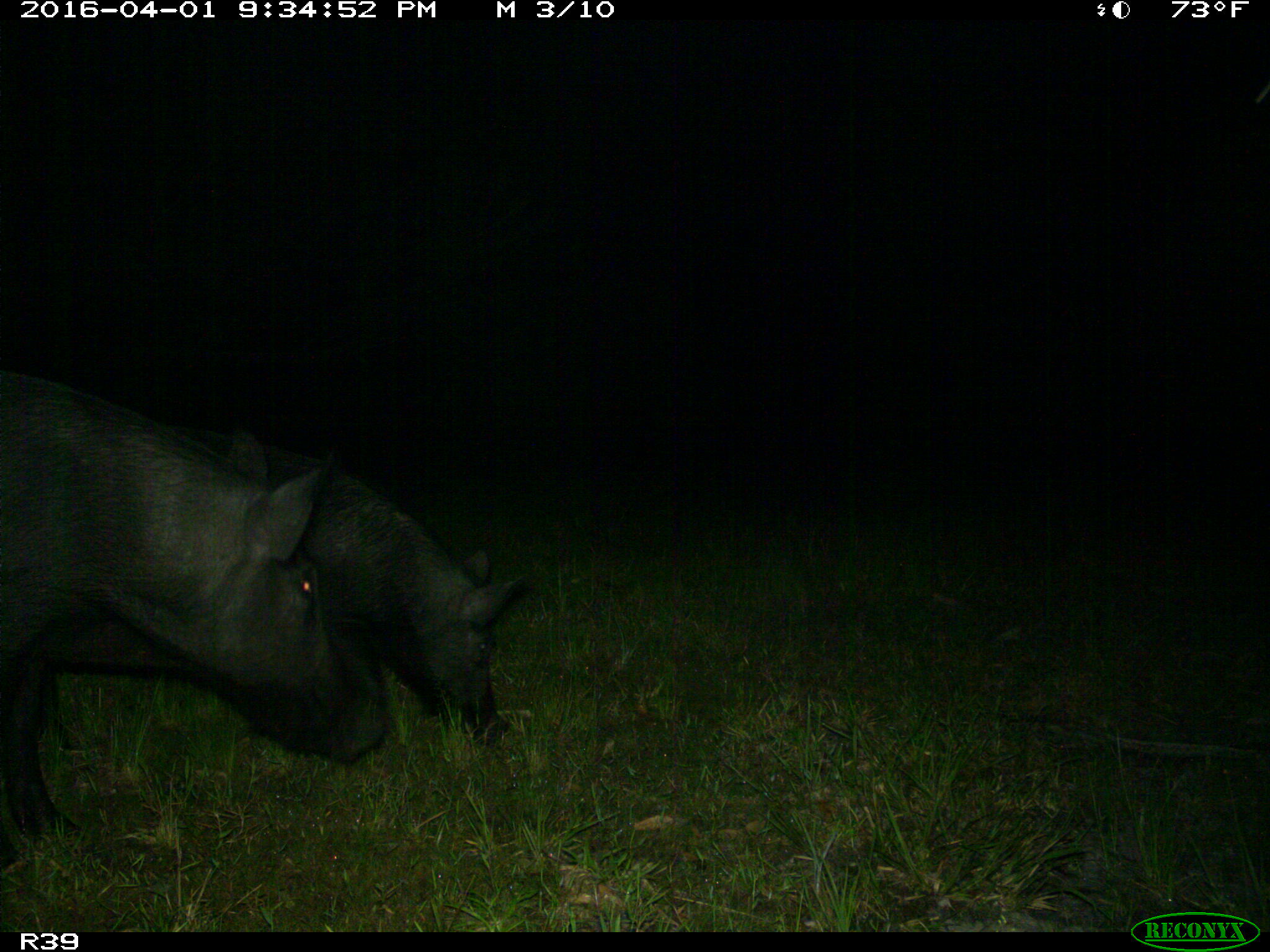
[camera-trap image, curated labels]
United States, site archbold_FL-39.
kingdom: Animalia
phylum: Chordata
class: Mammalia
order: Artiodactyla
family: Suidae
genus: Sus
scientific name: Sus scrofa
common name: wild boar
Sus scrofa (wild boar).